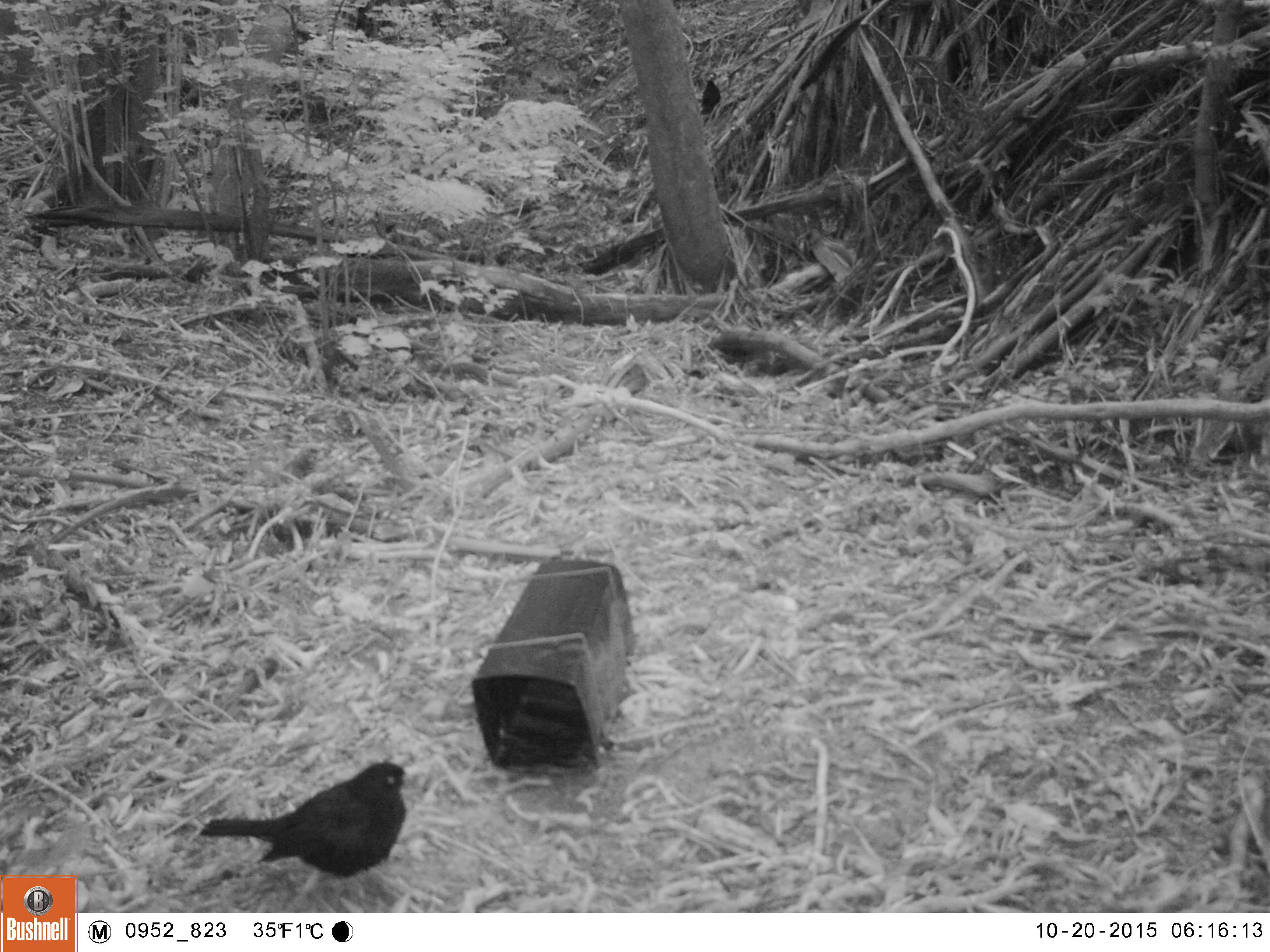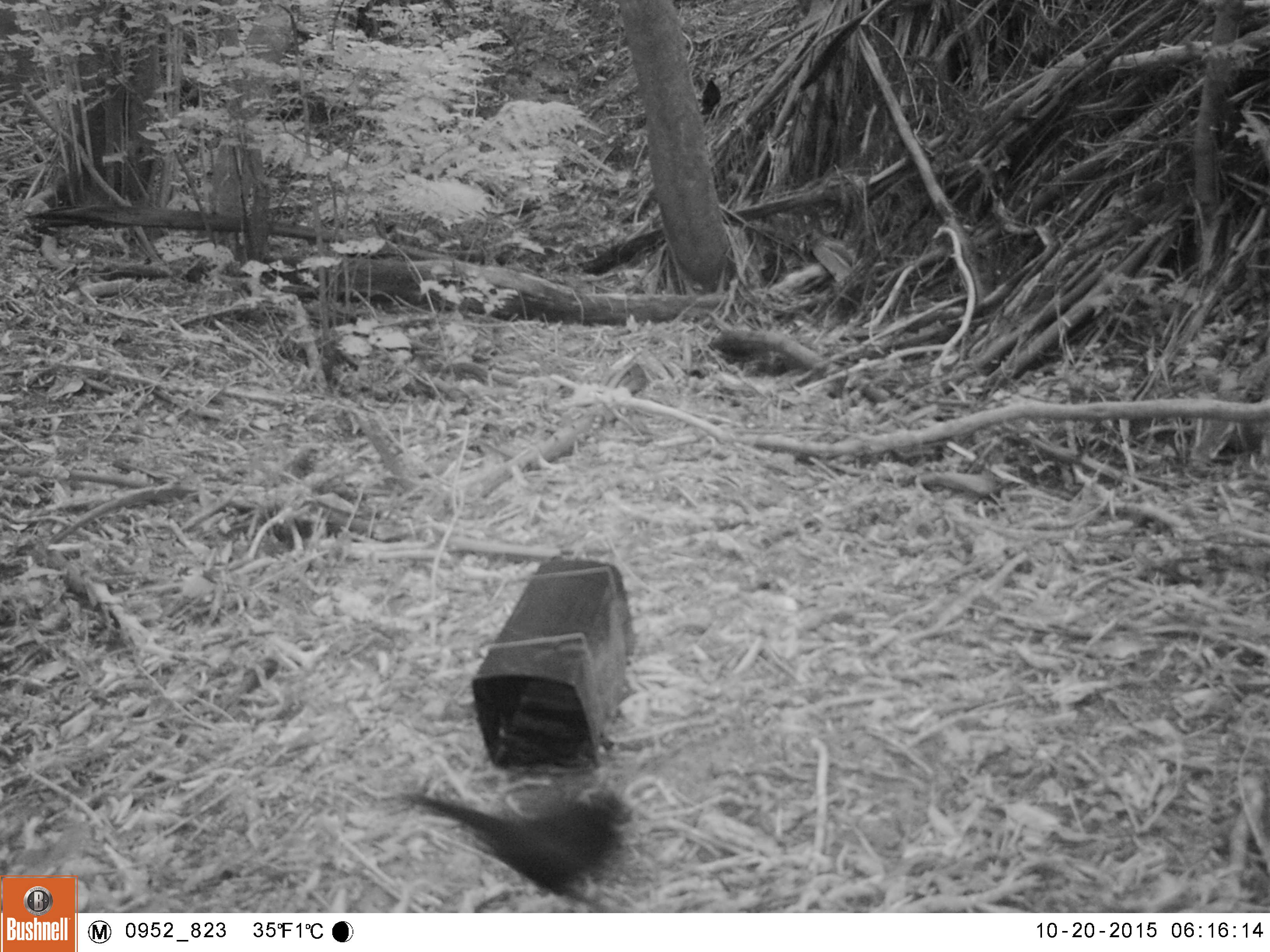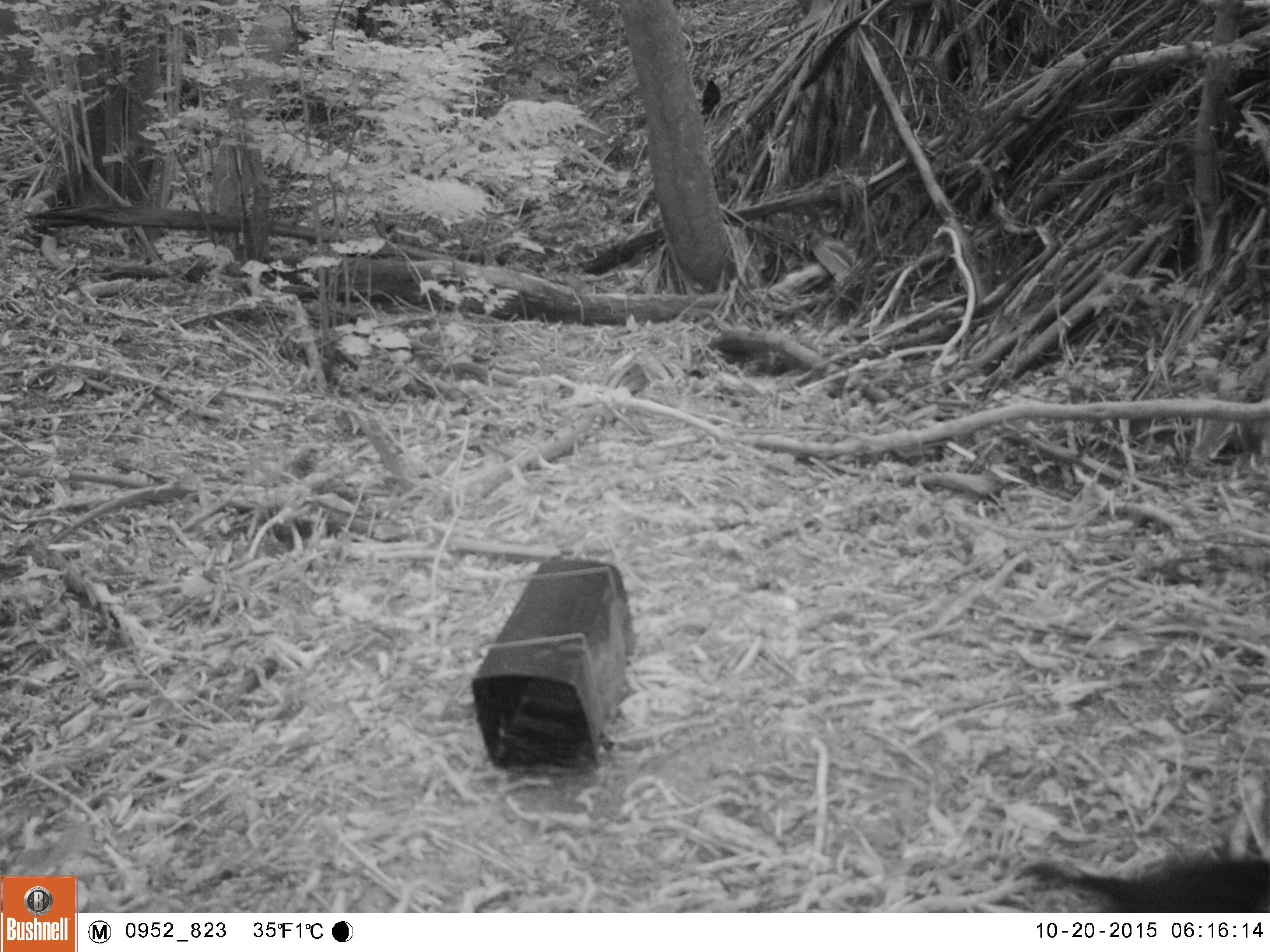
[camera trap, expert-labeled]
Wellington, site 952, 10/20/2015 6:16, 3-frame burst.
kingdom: Animalia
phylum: Chordata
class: Aves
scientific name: Aves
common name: bird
Bird (Aves).